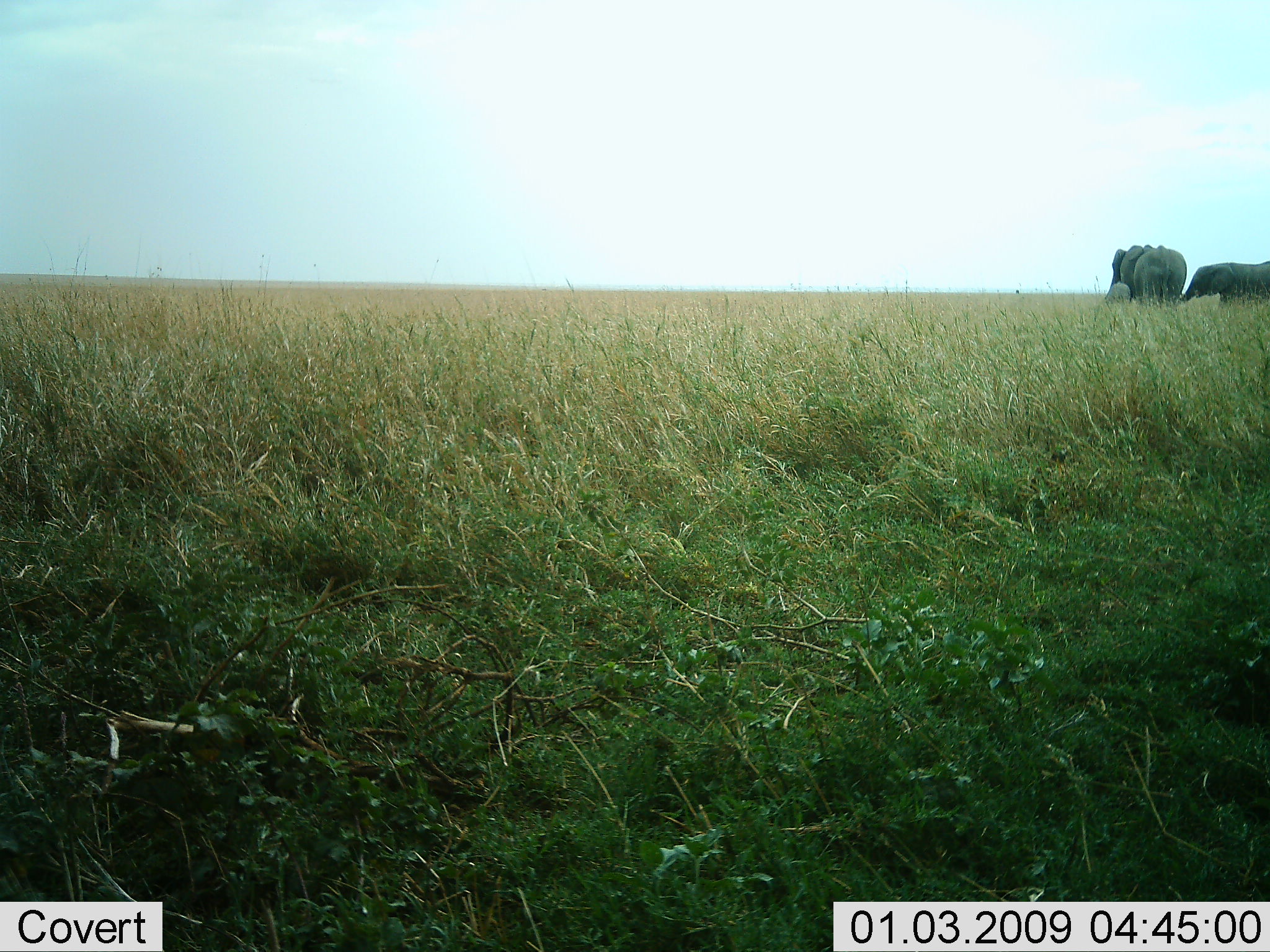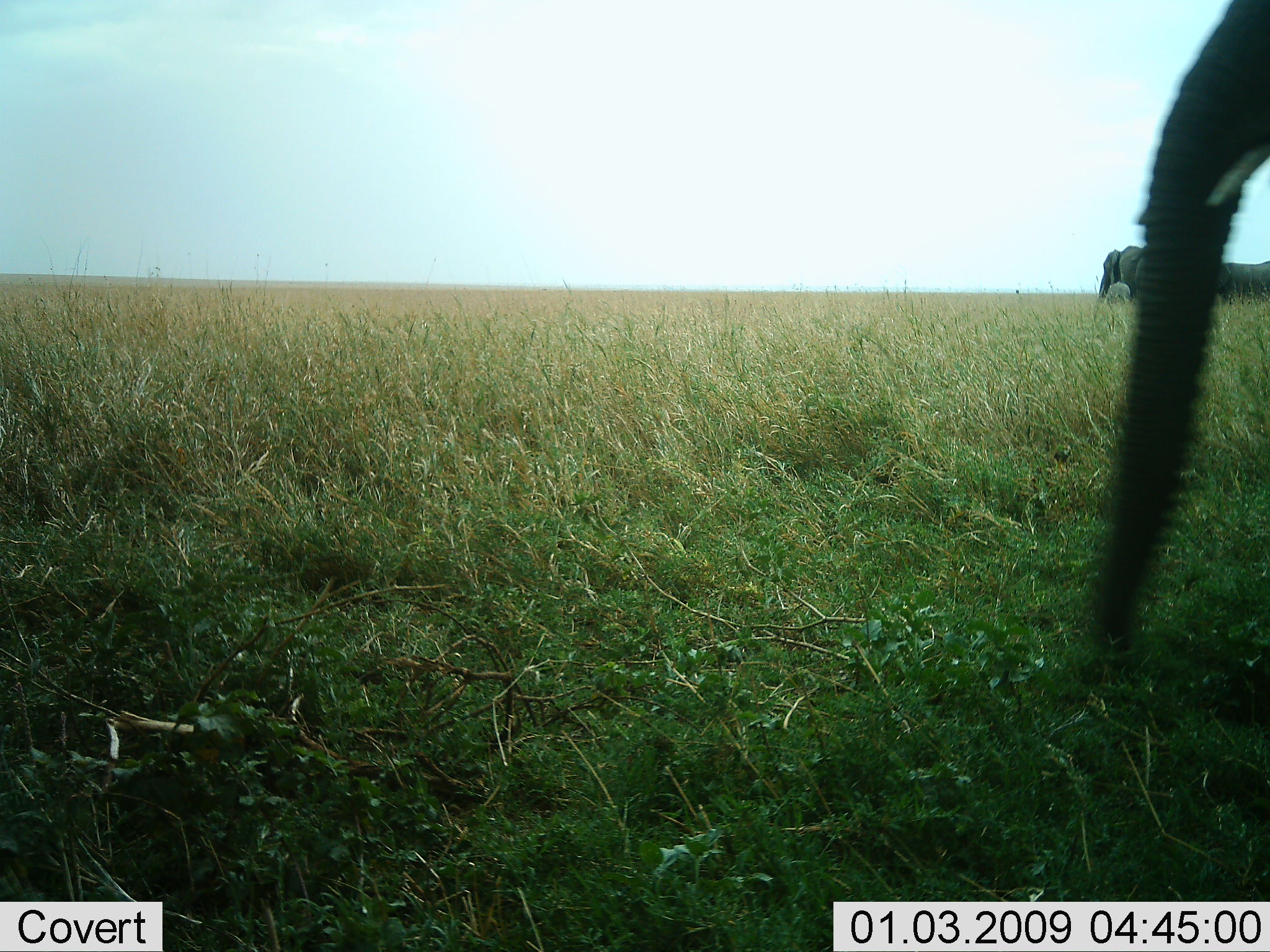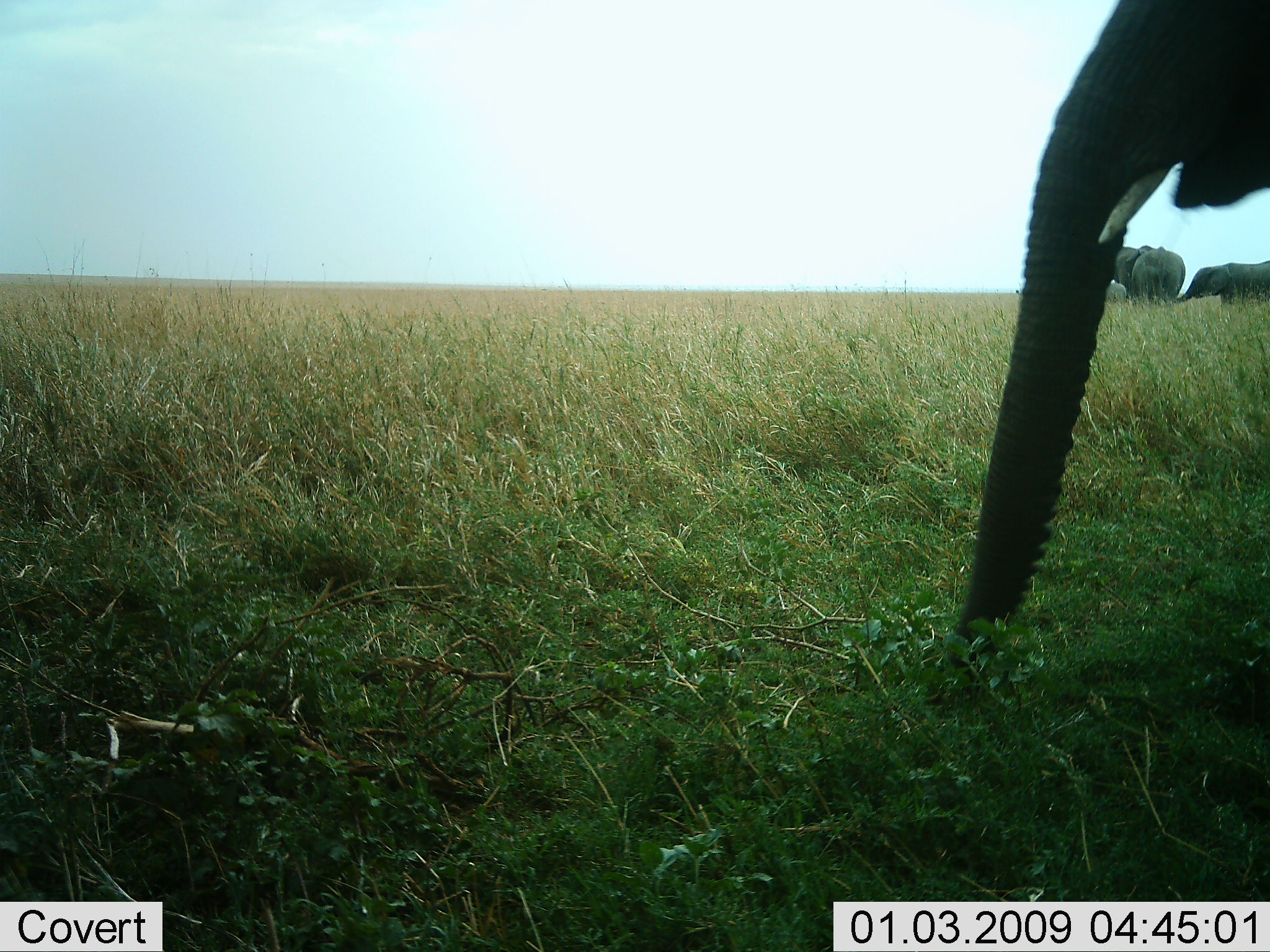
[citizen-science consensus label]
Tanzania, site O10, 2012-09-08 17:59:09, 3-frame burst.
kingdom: Animalia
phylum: Chordata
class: Mammalia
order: Proboscidea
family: Elephantidae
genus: Loxodonta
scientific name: Loxodonta africana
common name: african bush elephant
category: elephant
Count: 2.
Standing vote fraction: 50%.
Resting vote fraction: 0%.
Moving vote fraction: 30%.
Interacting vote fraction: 40%.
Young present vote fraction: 40%.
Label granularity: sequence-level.